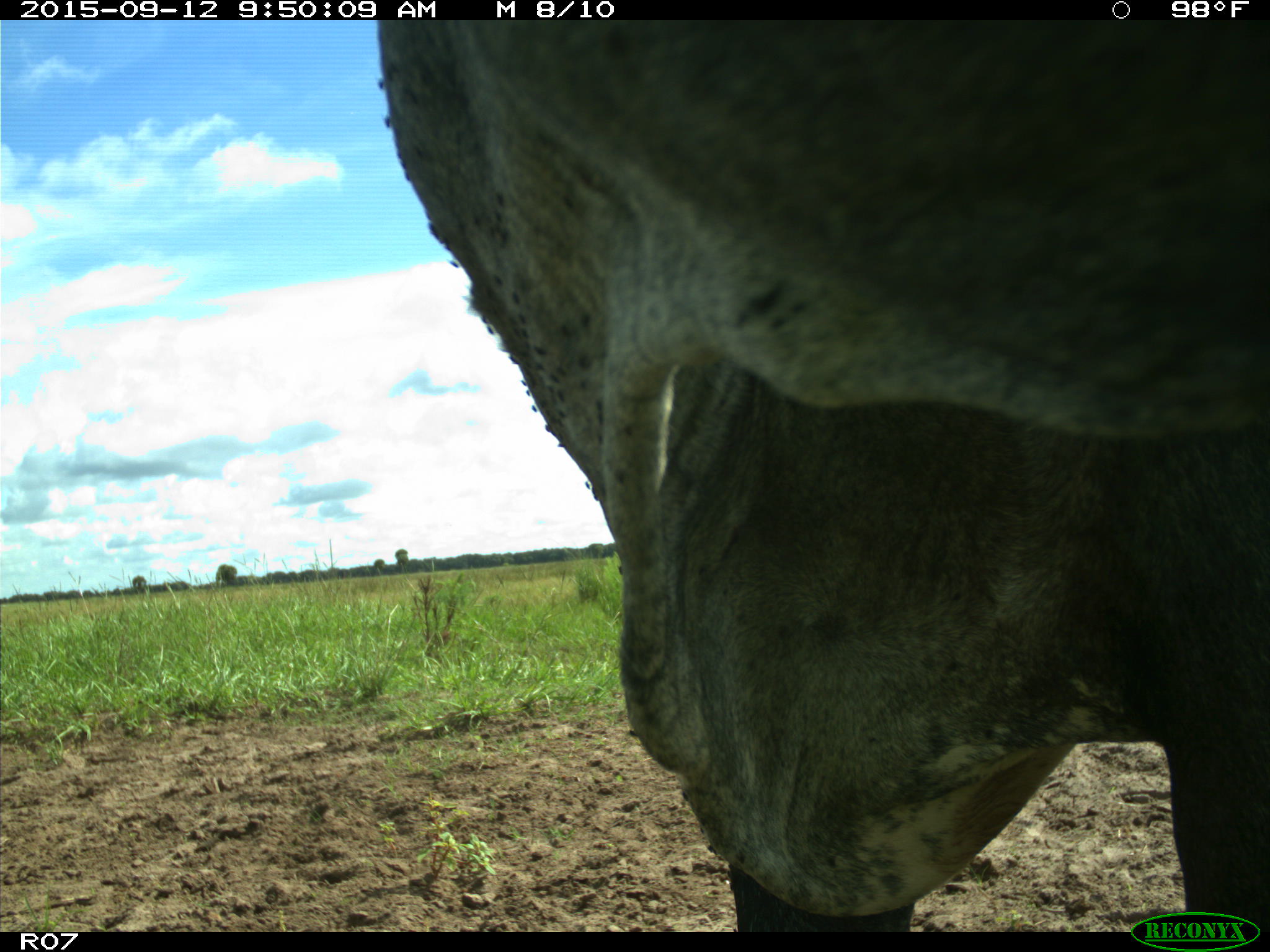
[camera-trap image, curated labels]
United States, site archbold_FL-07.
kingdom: Animalia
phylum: Chordata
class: Mammalia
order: Artiodactyla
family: Bovidae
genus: Bos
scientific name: Bos taurus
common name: domestic cow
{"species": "Bos taurus (domestic cow)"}